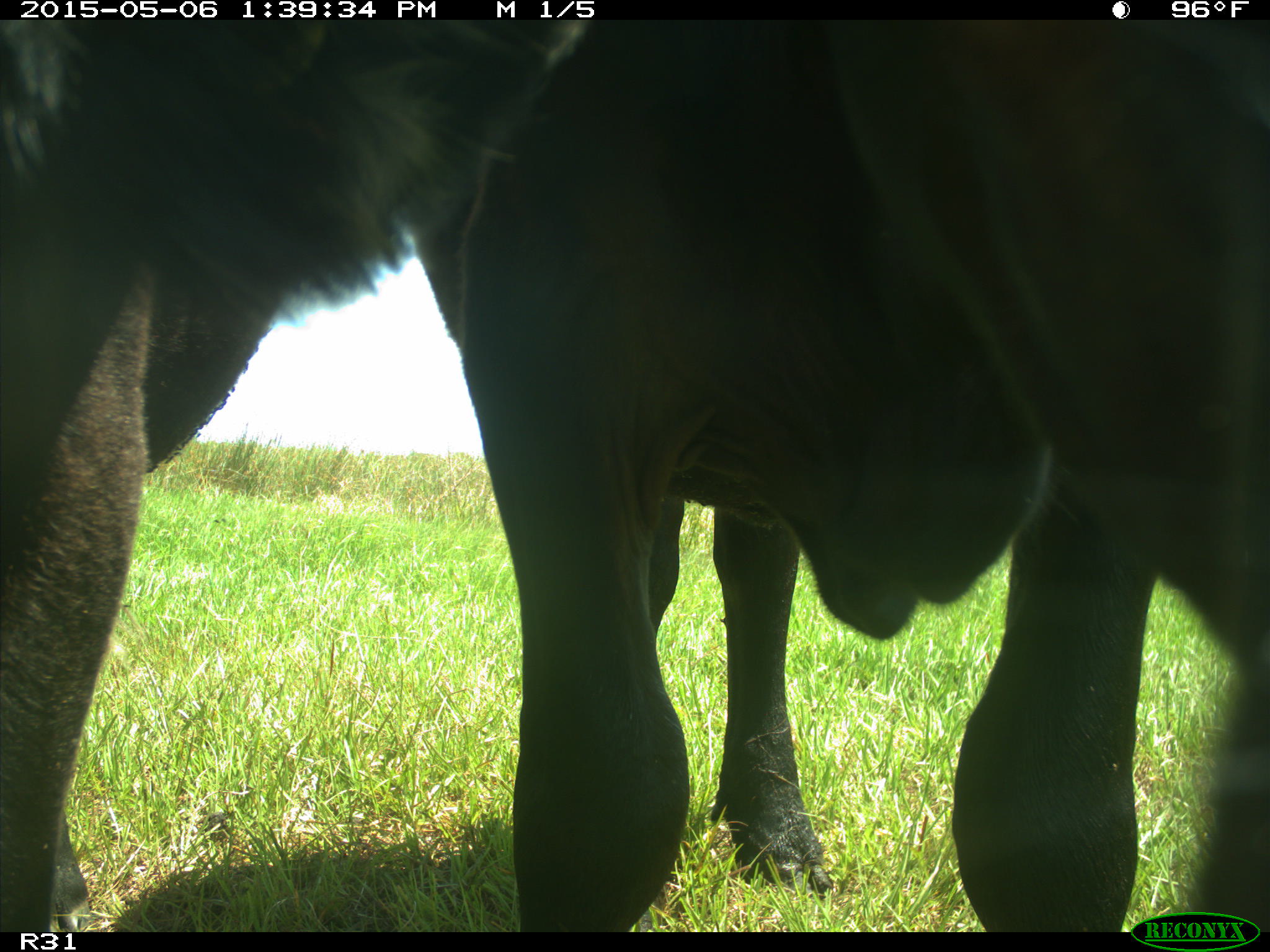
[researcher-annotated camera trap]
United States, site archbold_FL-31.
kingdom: Animalia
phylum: Chordata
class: Mammalia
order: Artiodactyla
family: Bovidae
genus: Bos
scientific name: Bos taurus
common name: domestic cow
Bos taurus (domestic cow).